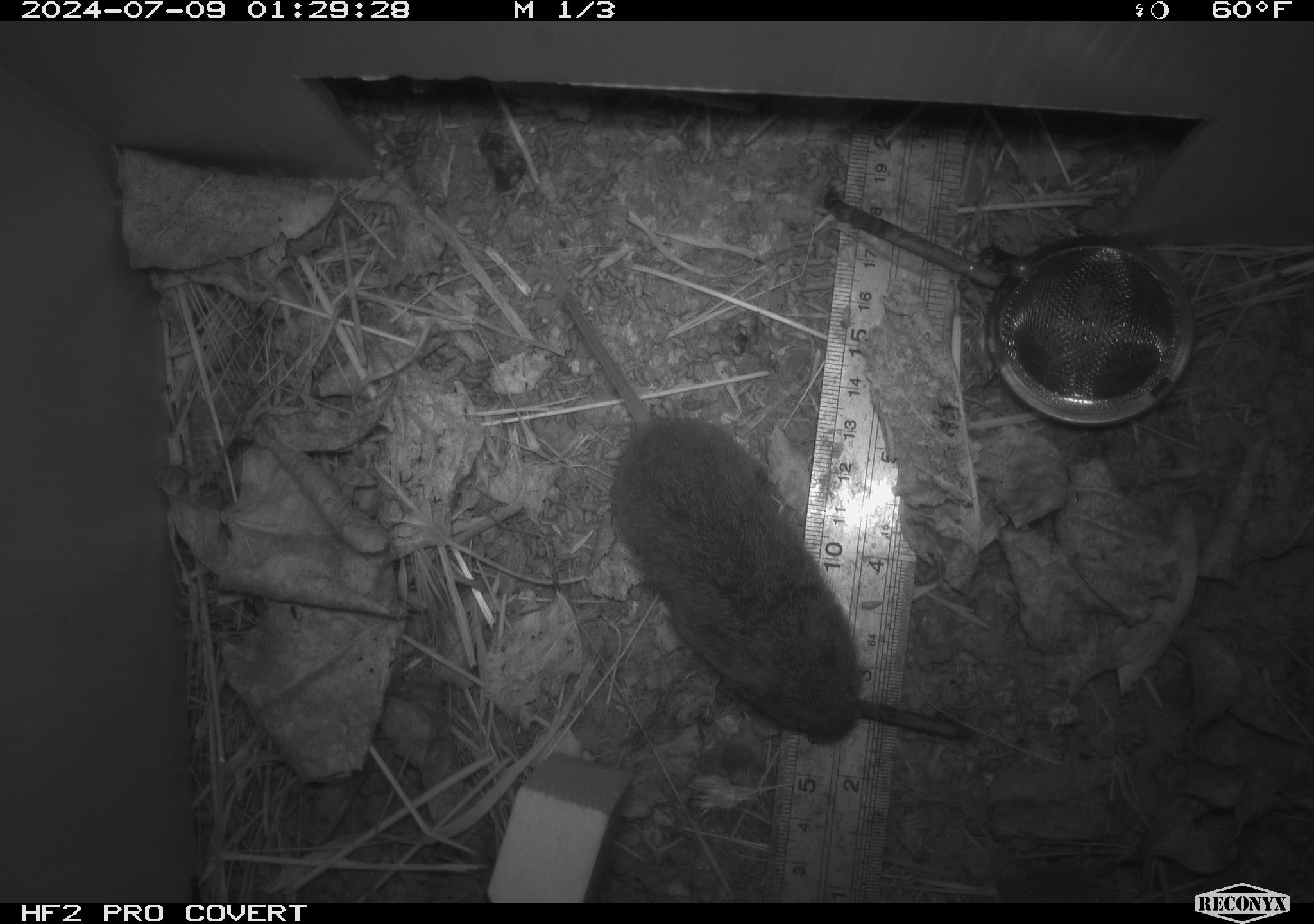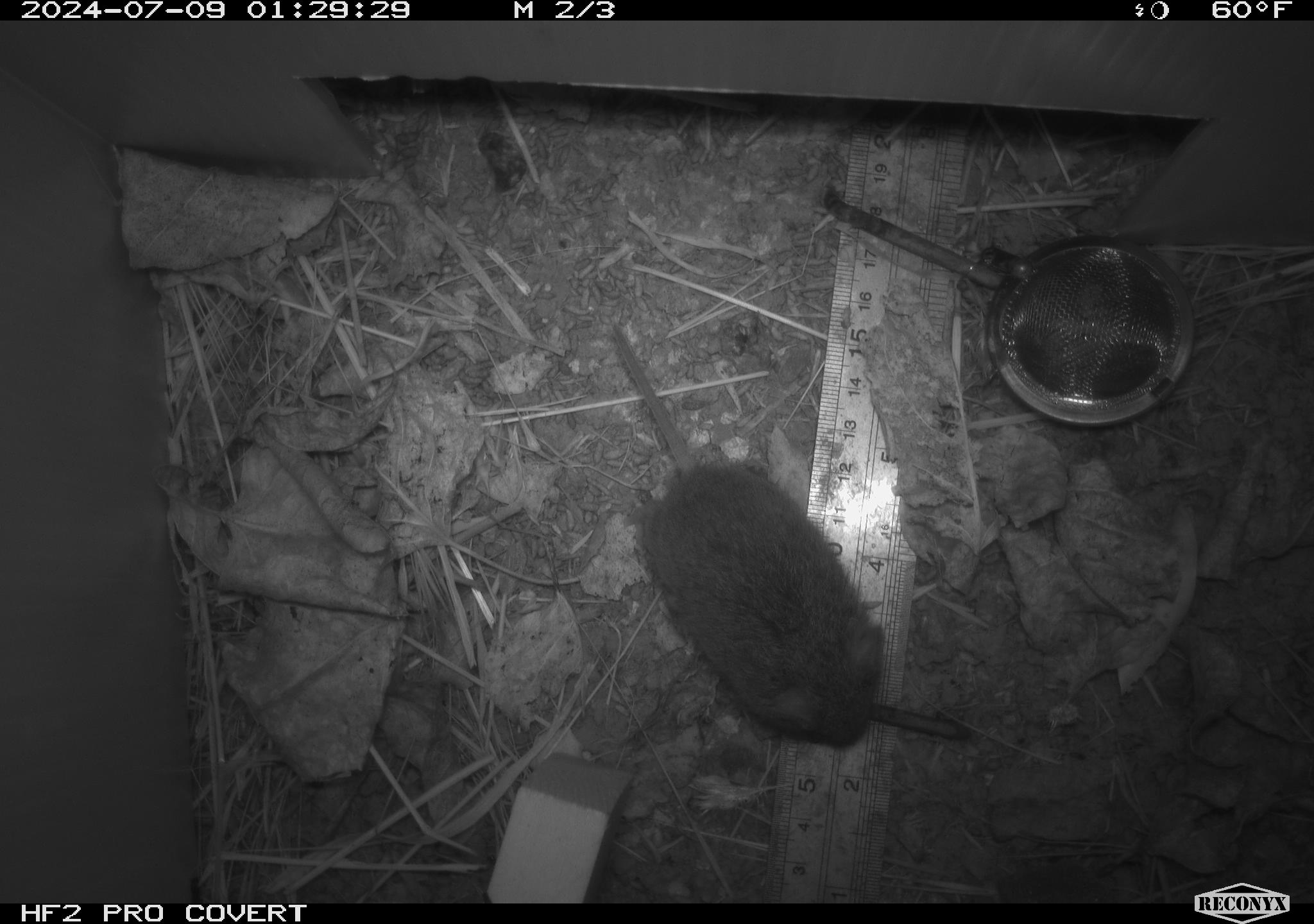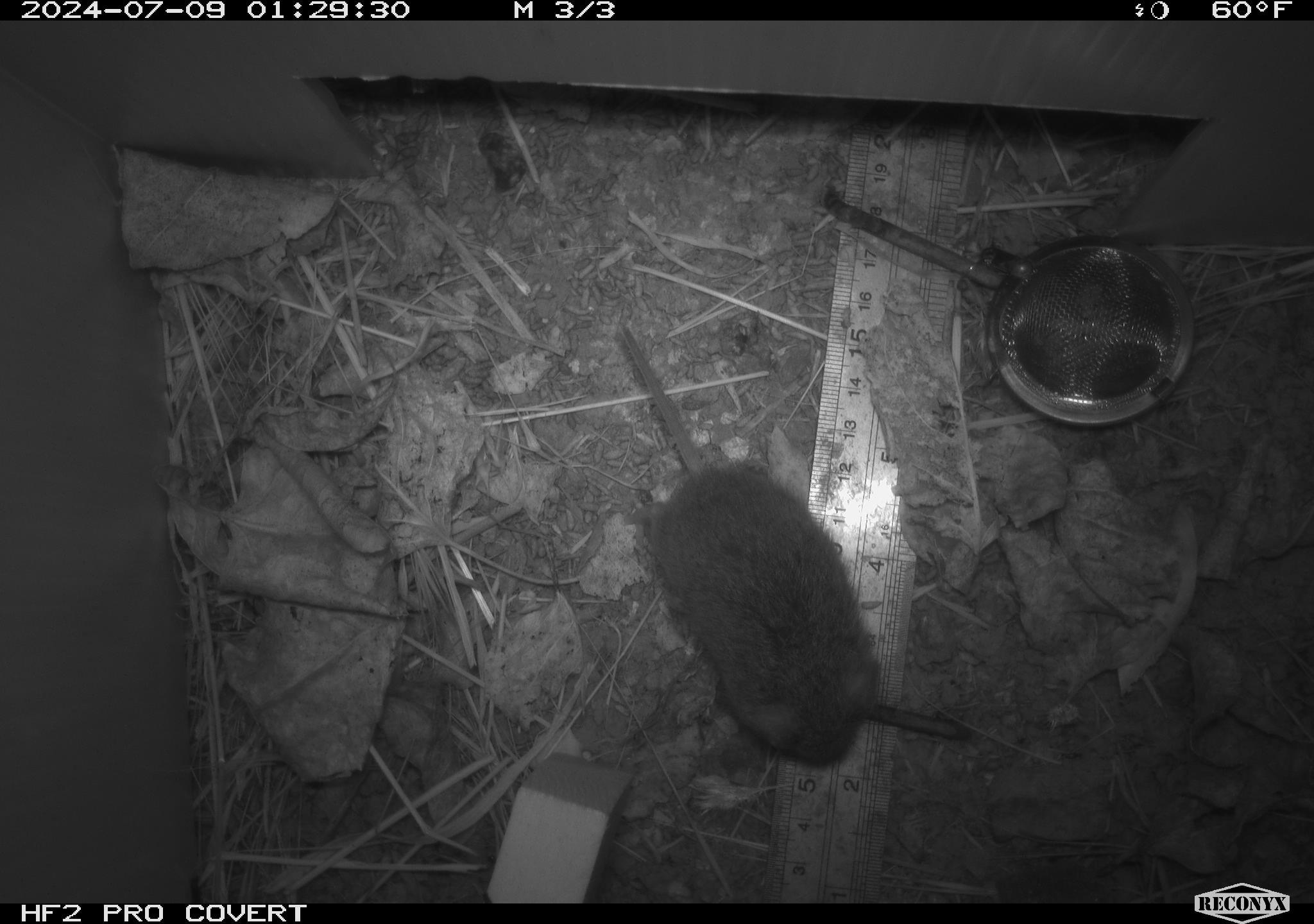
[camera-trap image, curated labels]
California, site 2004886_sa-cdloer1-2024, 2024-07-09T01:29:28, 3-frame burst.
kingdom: Animalia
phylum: Chordata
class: Mammalia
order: Rodentia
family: Cricetidae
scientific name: Arvicolinae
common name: voles, lemmings, and muskrats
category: arvicolinae subfamily